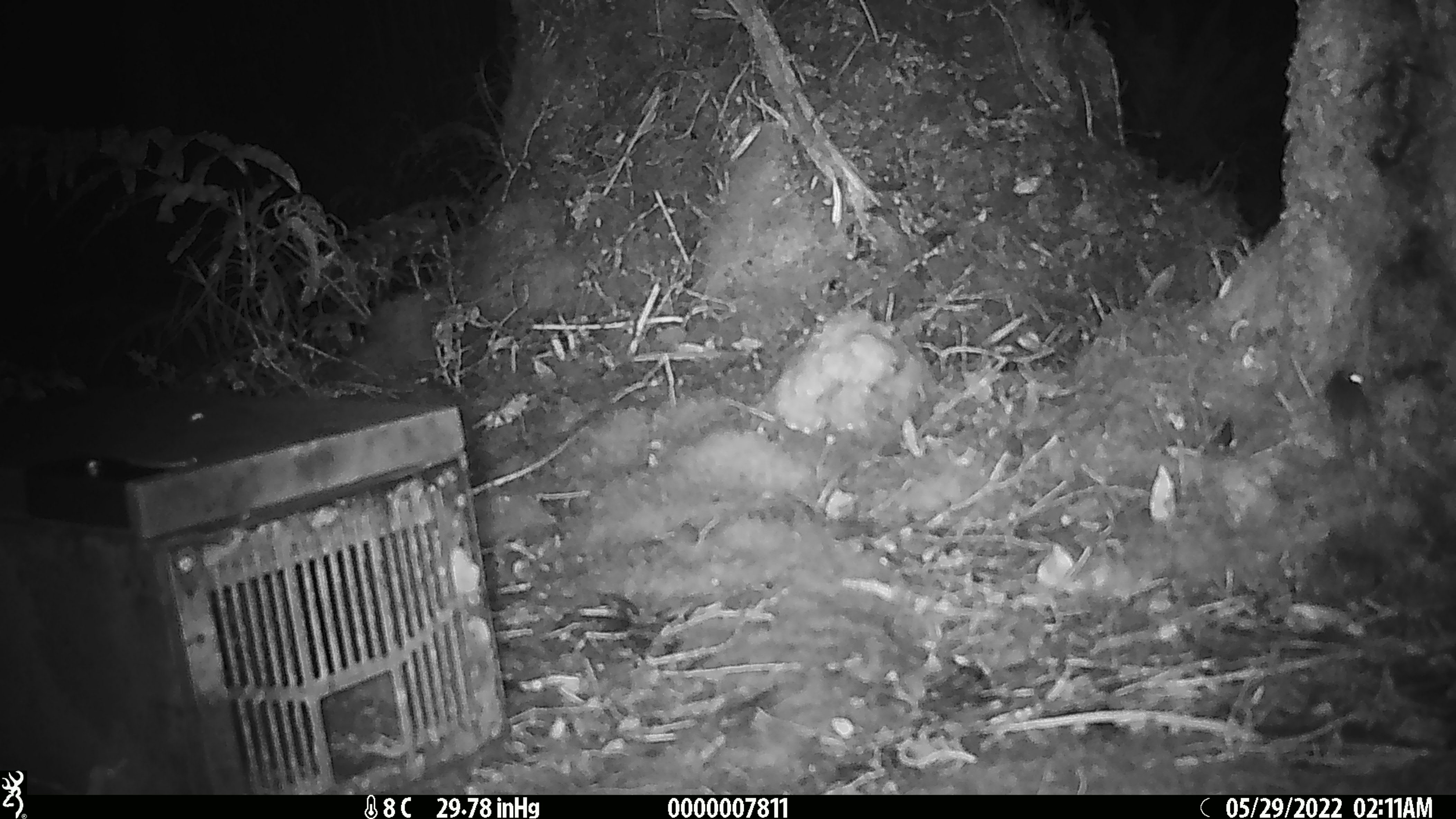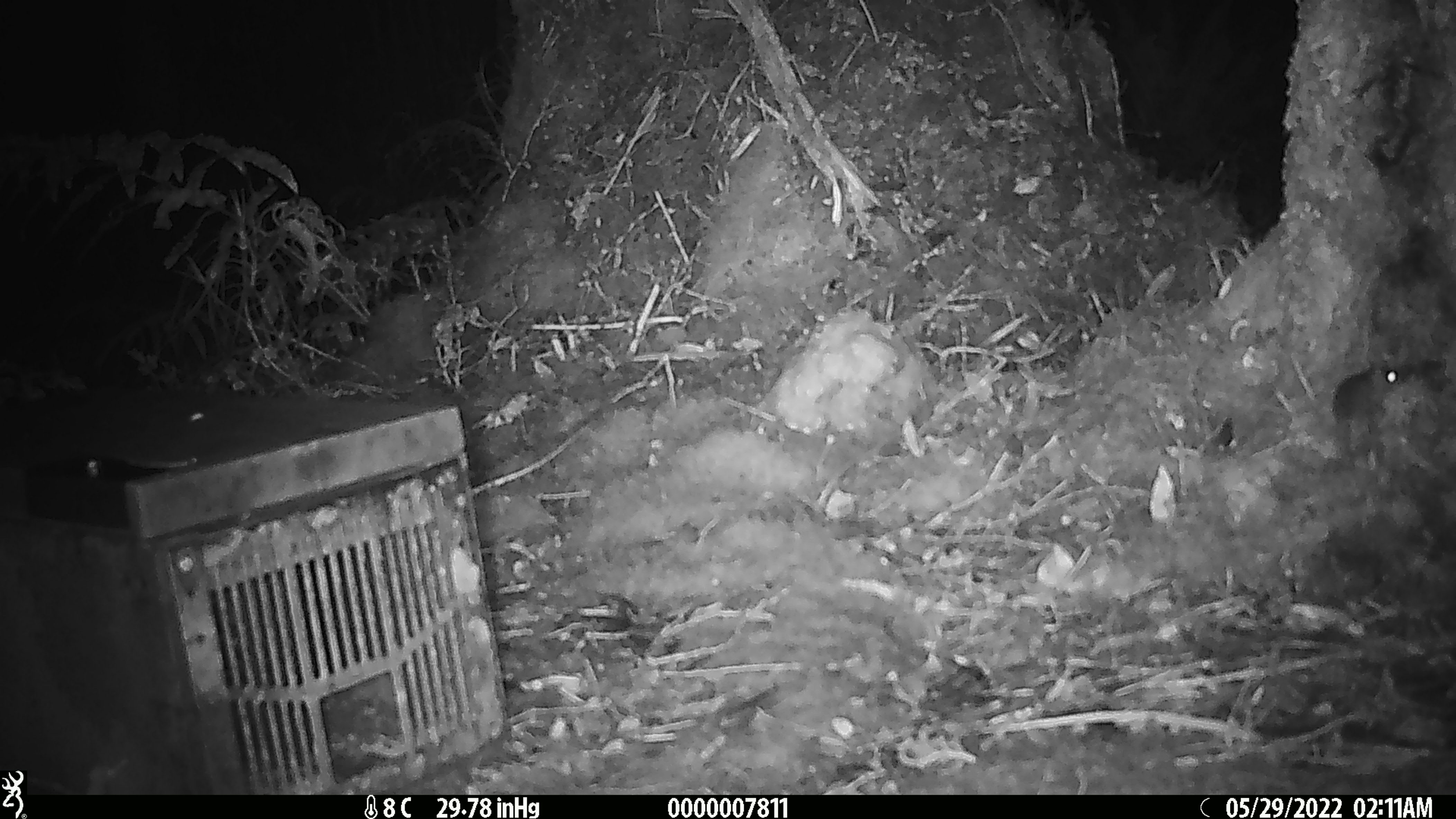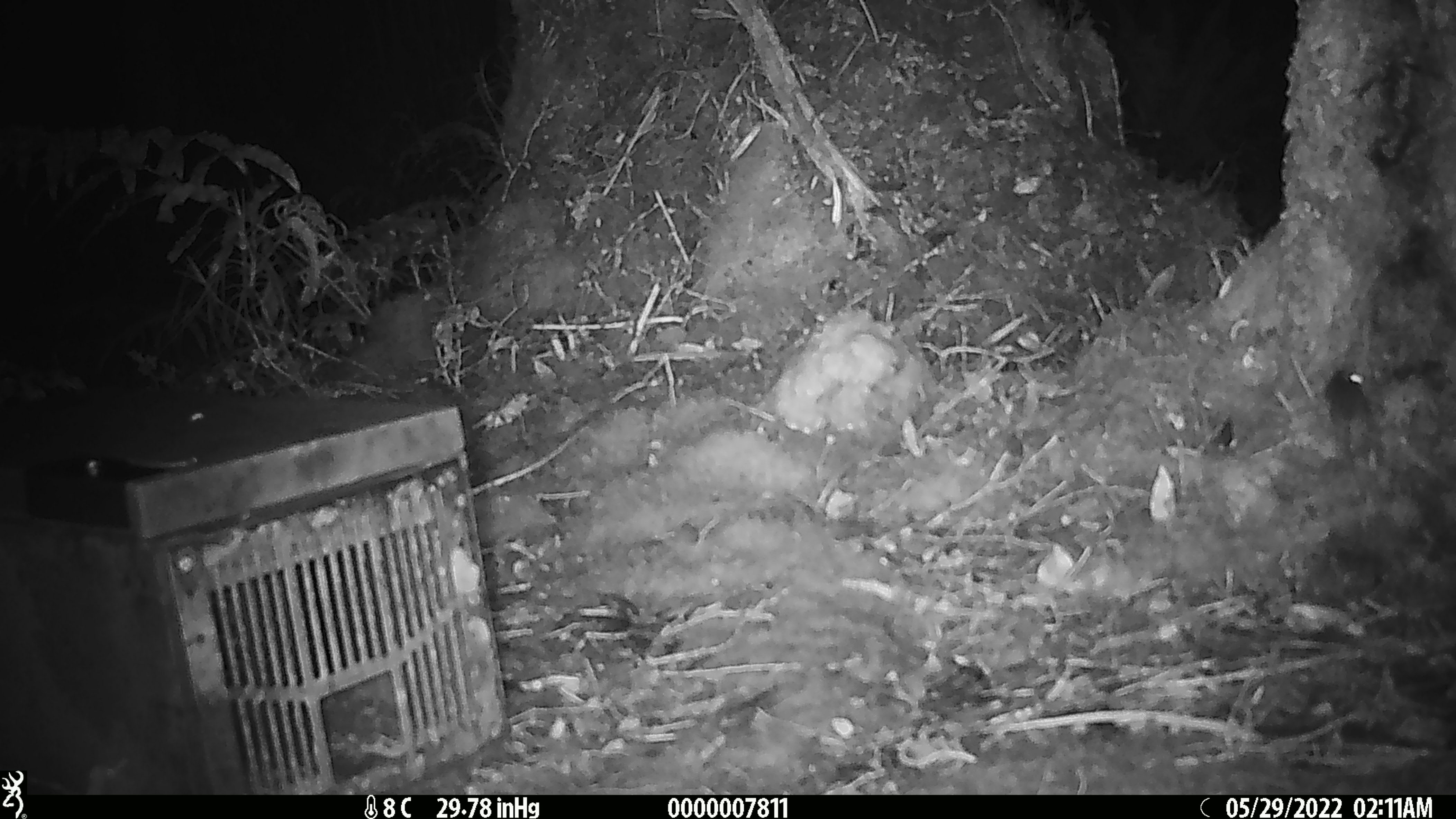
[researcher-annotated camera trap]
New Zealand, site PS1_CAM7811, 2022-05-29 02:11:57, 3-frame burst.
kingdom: Animalia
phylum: Chordata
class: Mammalia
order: Rodentia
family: Muridae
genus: Mus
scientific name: Mus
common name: mouse